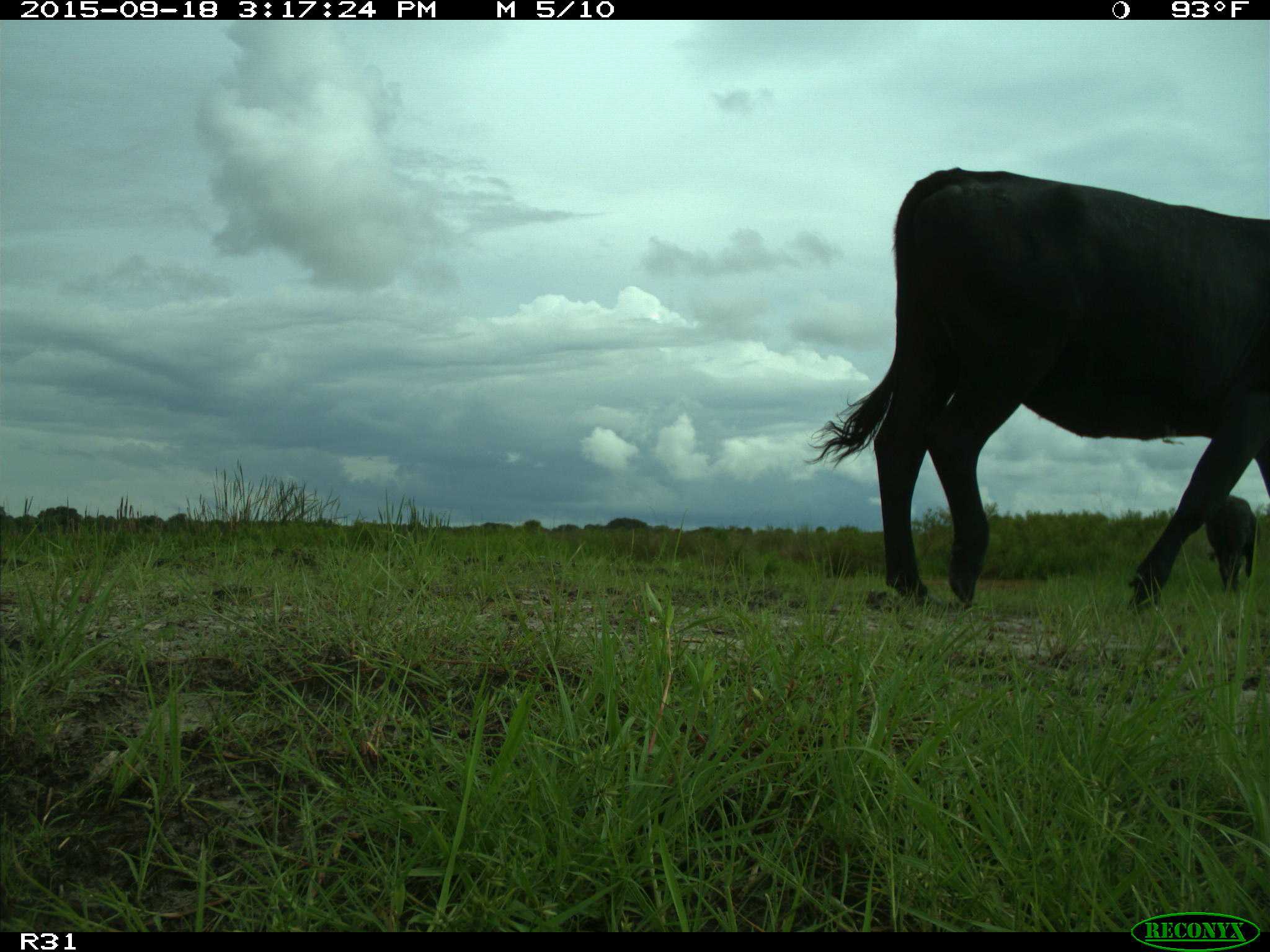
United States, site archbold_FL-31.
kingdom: Animalia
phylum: Chordata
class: Mammalia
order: Artiodactyla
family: Bovidae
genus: Bos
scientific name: Bos taurus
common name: domestic cow